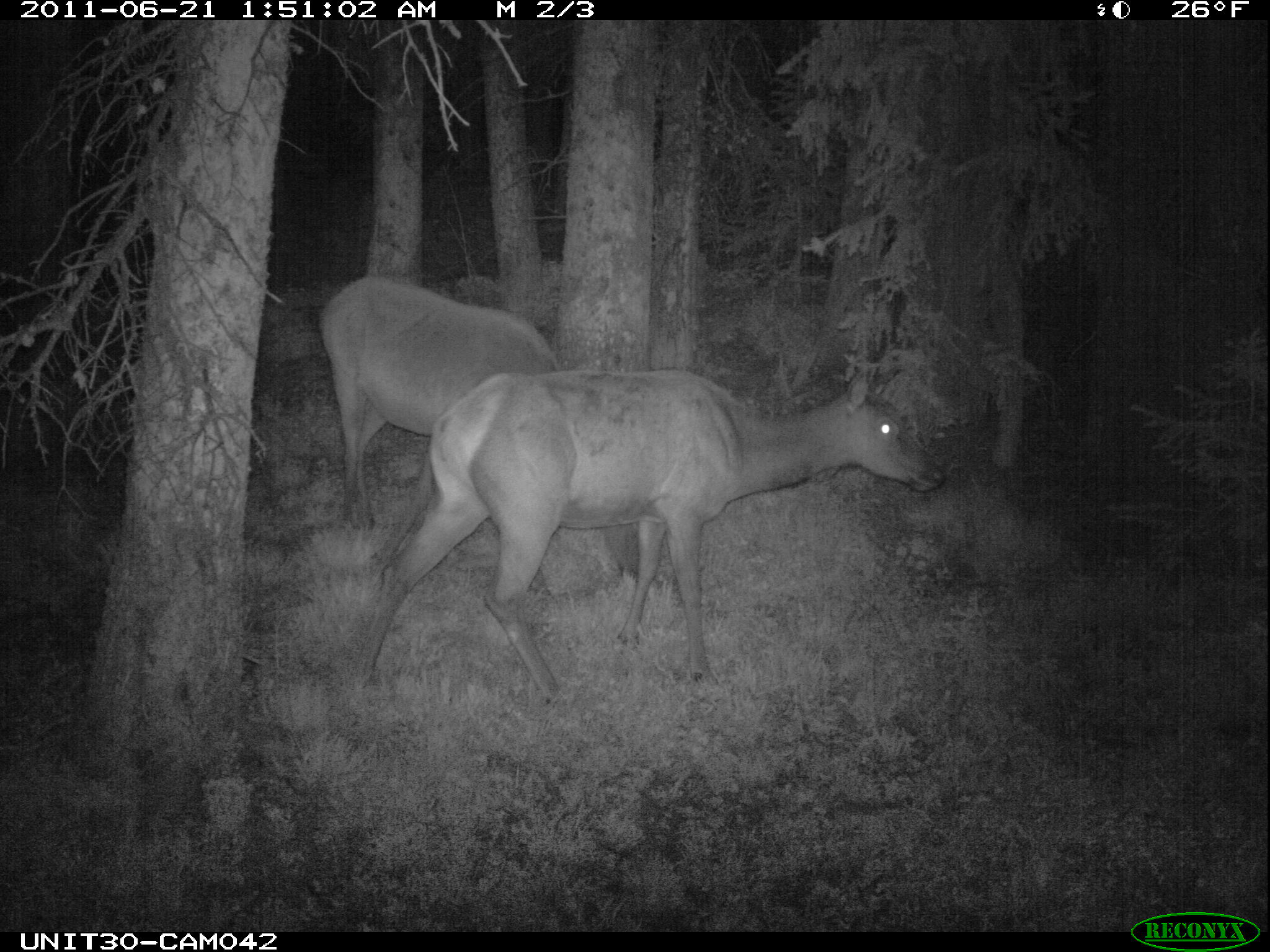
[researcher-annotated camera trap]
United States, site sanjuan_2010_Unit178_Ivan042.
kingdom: Animalia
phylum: Chordata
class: Mammalia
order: Artiodactyla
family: Cervidae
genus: Cervus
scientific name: Cervus elaphus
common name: red deer